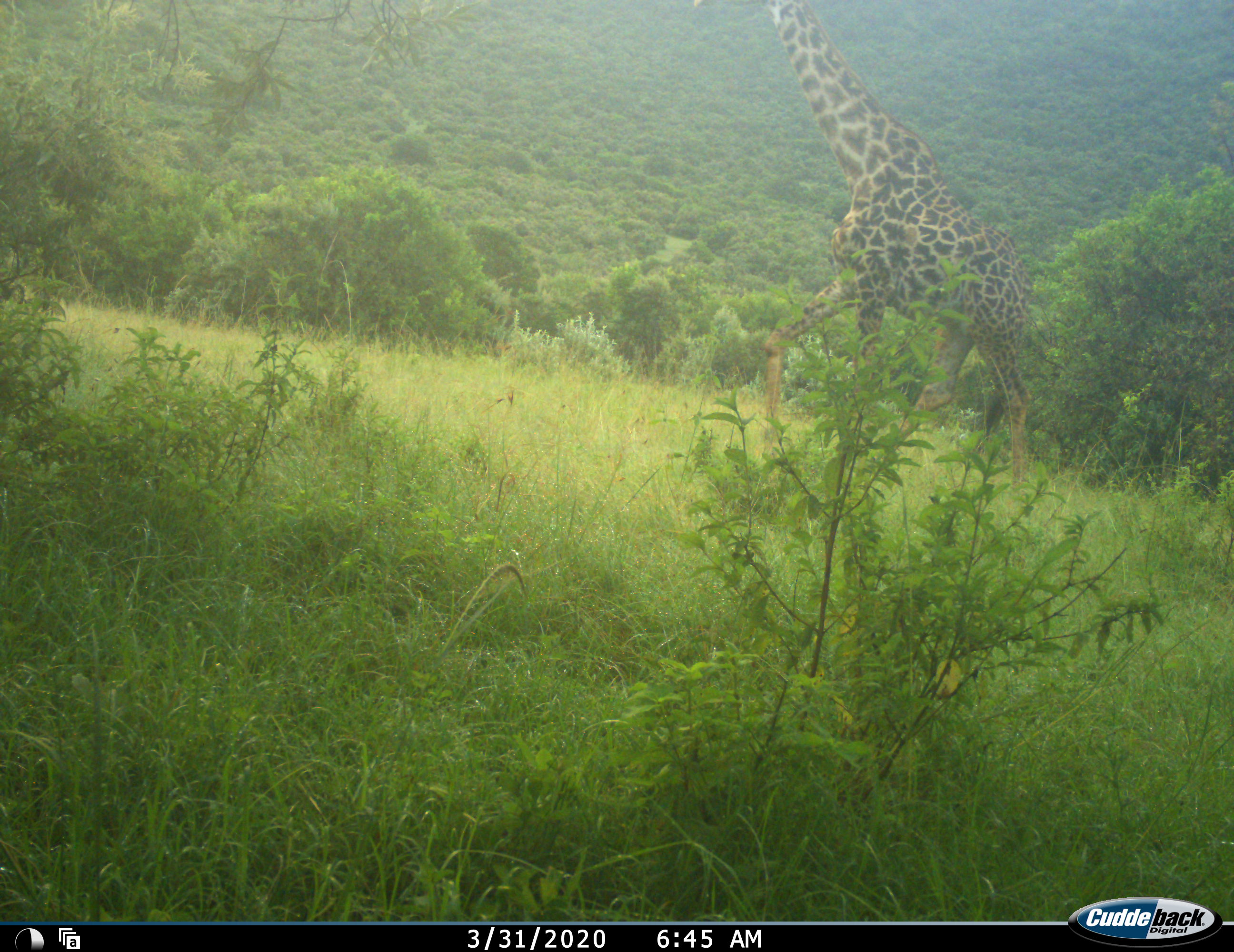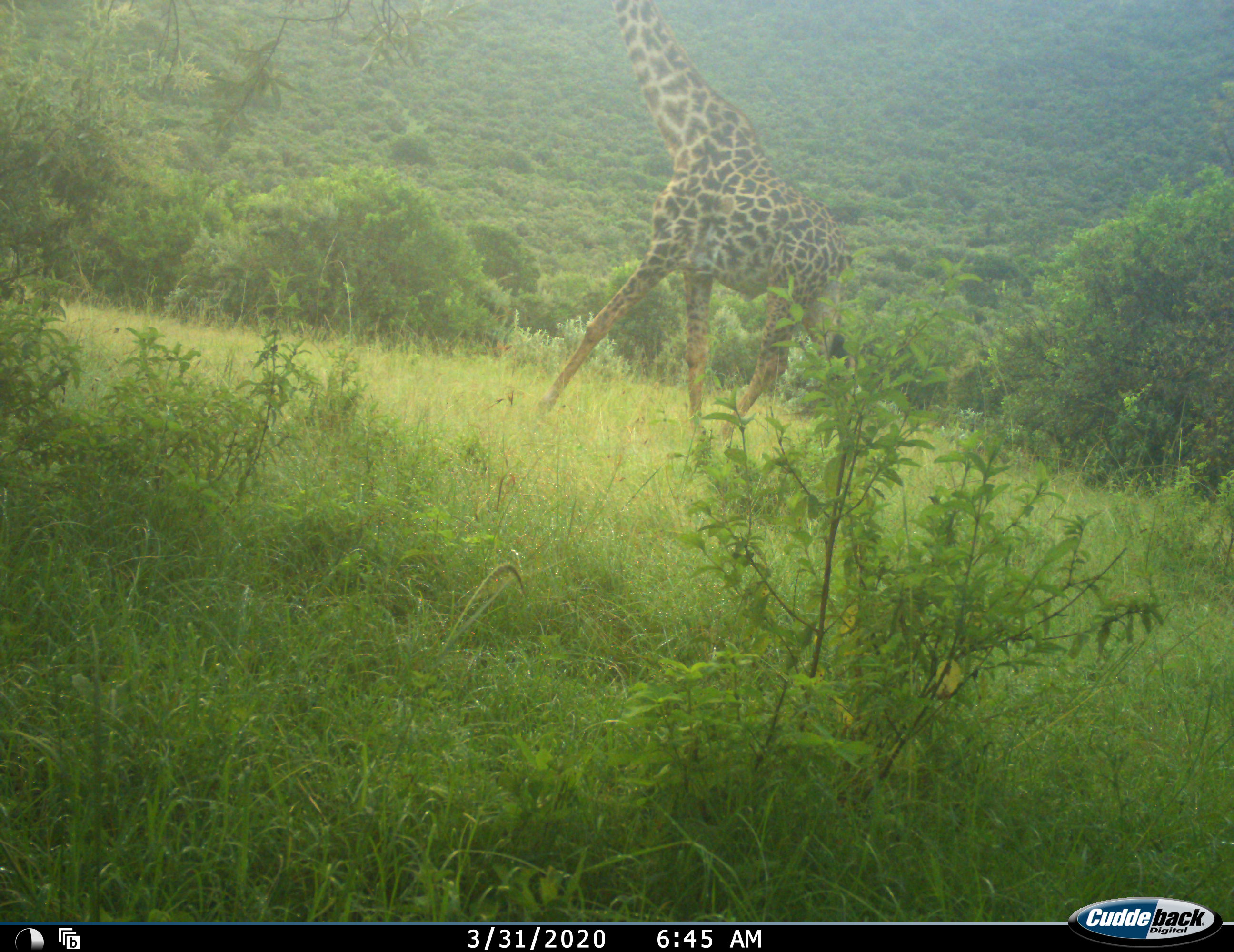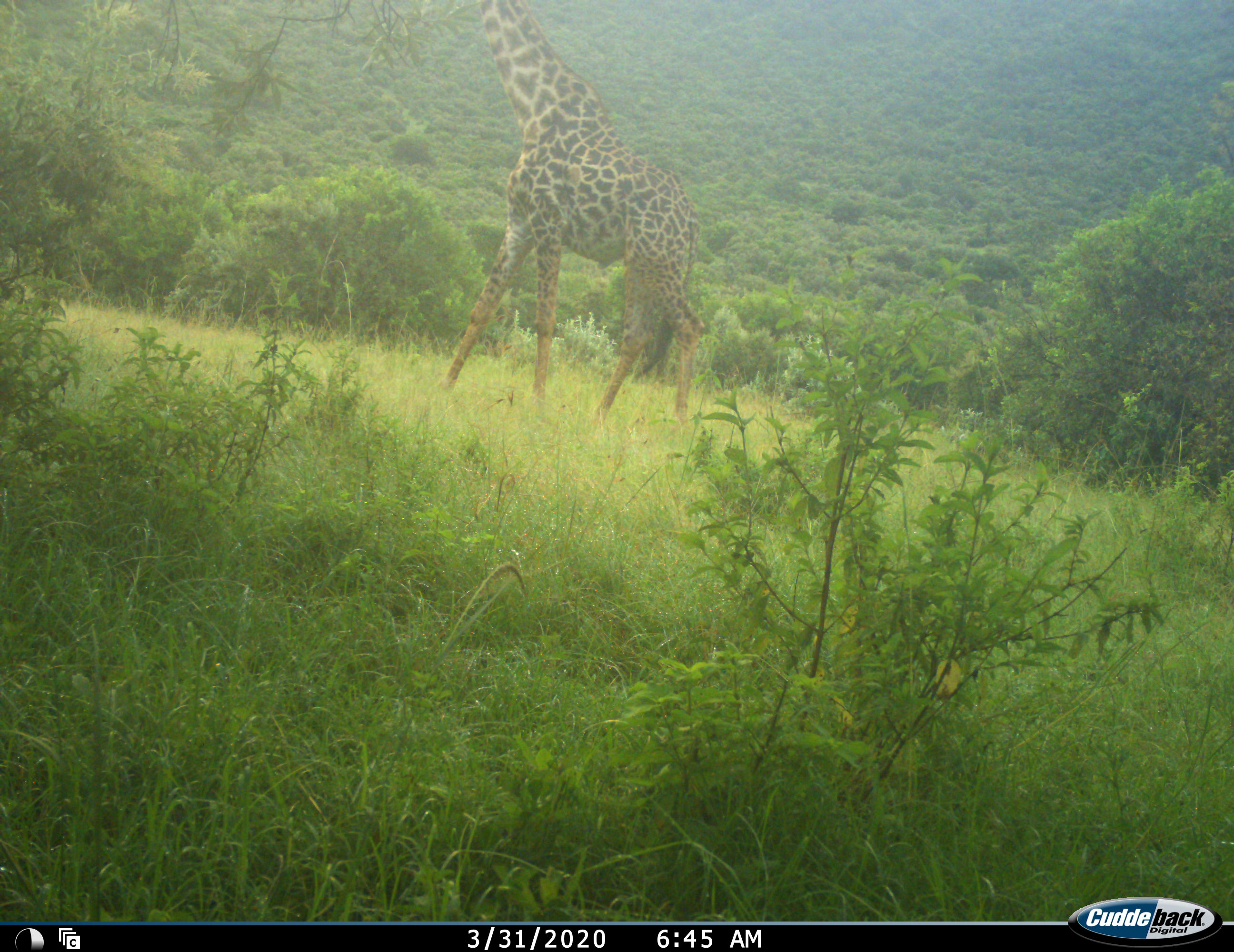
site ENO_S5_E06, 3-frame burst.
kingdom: Animalia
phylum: Chordata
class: Mammalia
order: Artiodactyla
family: Giraffidae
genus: Giraffa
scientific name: Giraffa camelopardalis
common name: giraffe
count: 1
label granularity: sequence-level